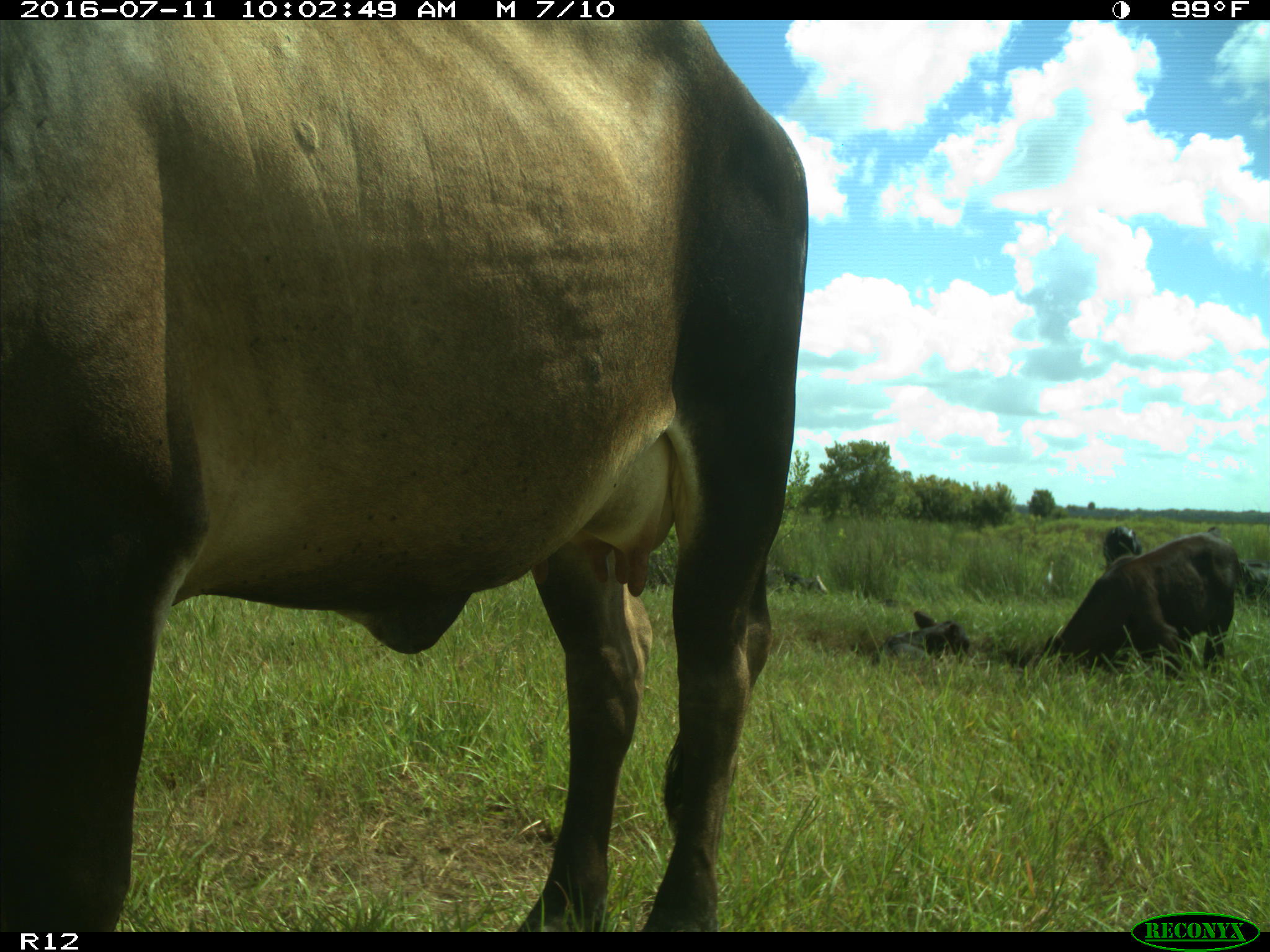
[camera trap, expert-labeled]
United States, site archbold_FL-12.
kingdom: Animalia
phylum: Chordata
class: Mammalia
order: Artiodactyla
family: Bovidae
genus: Bos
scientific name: Bos taurus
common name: domestic cow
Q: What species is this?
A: Bos taurus (domestic cow).